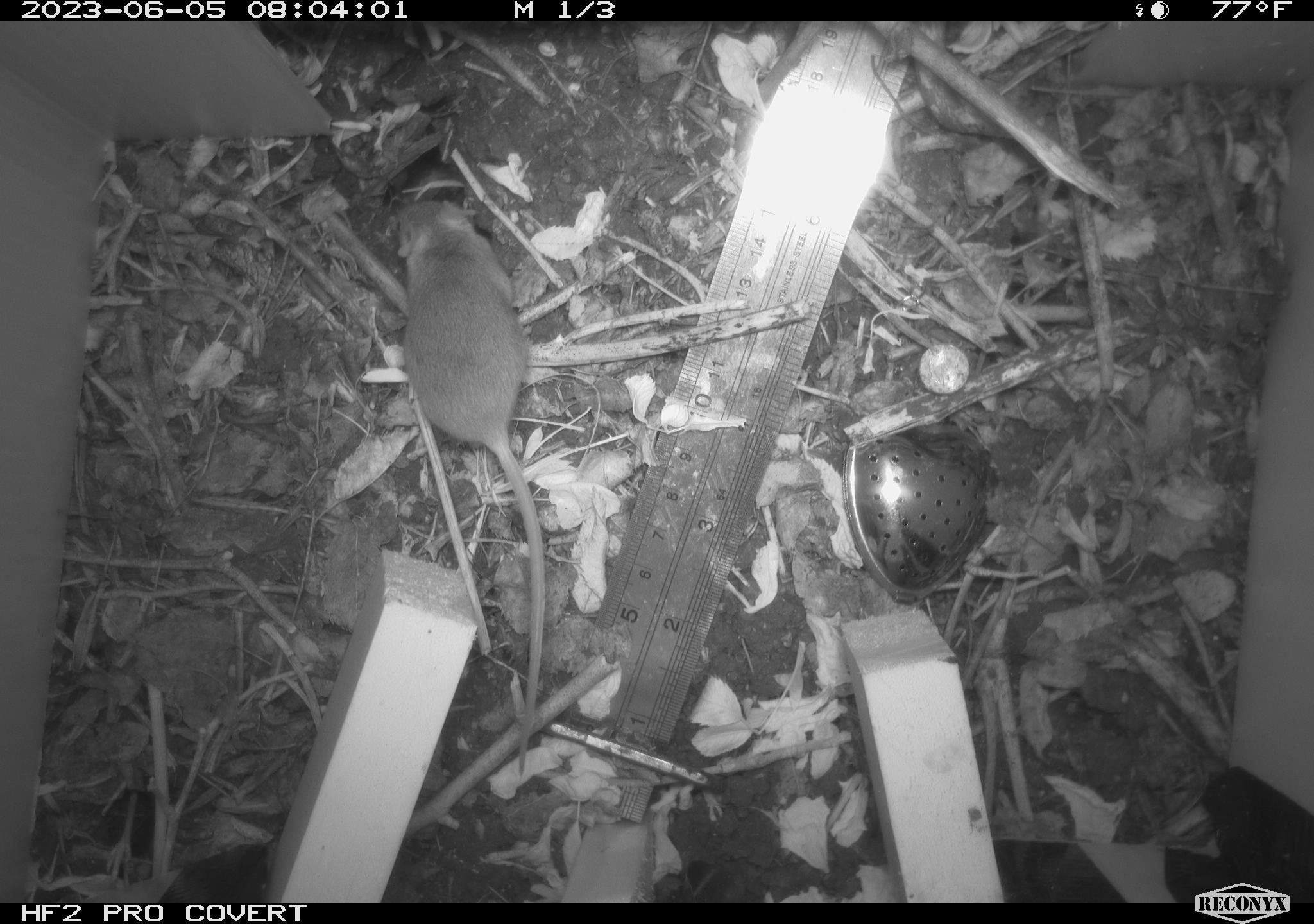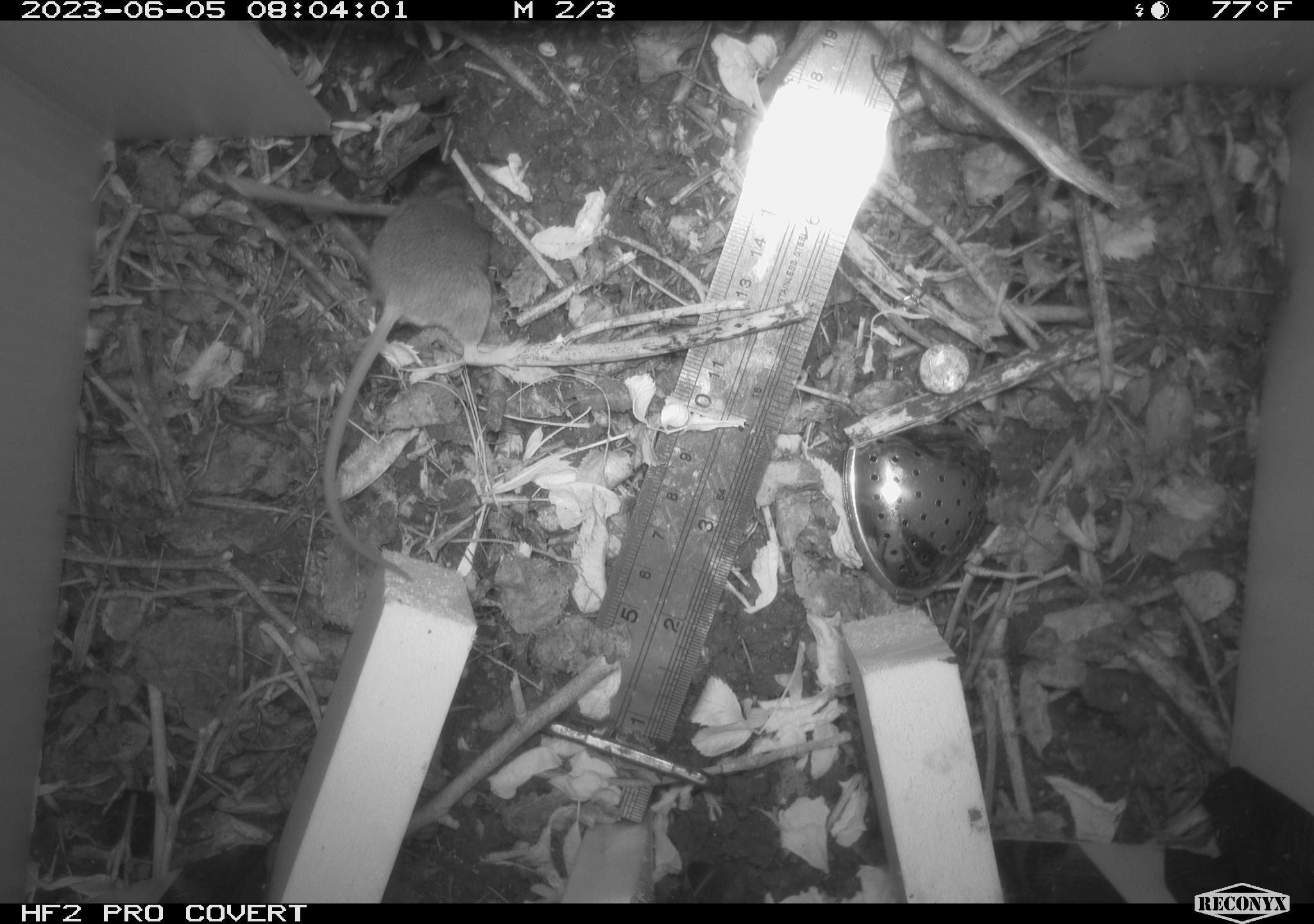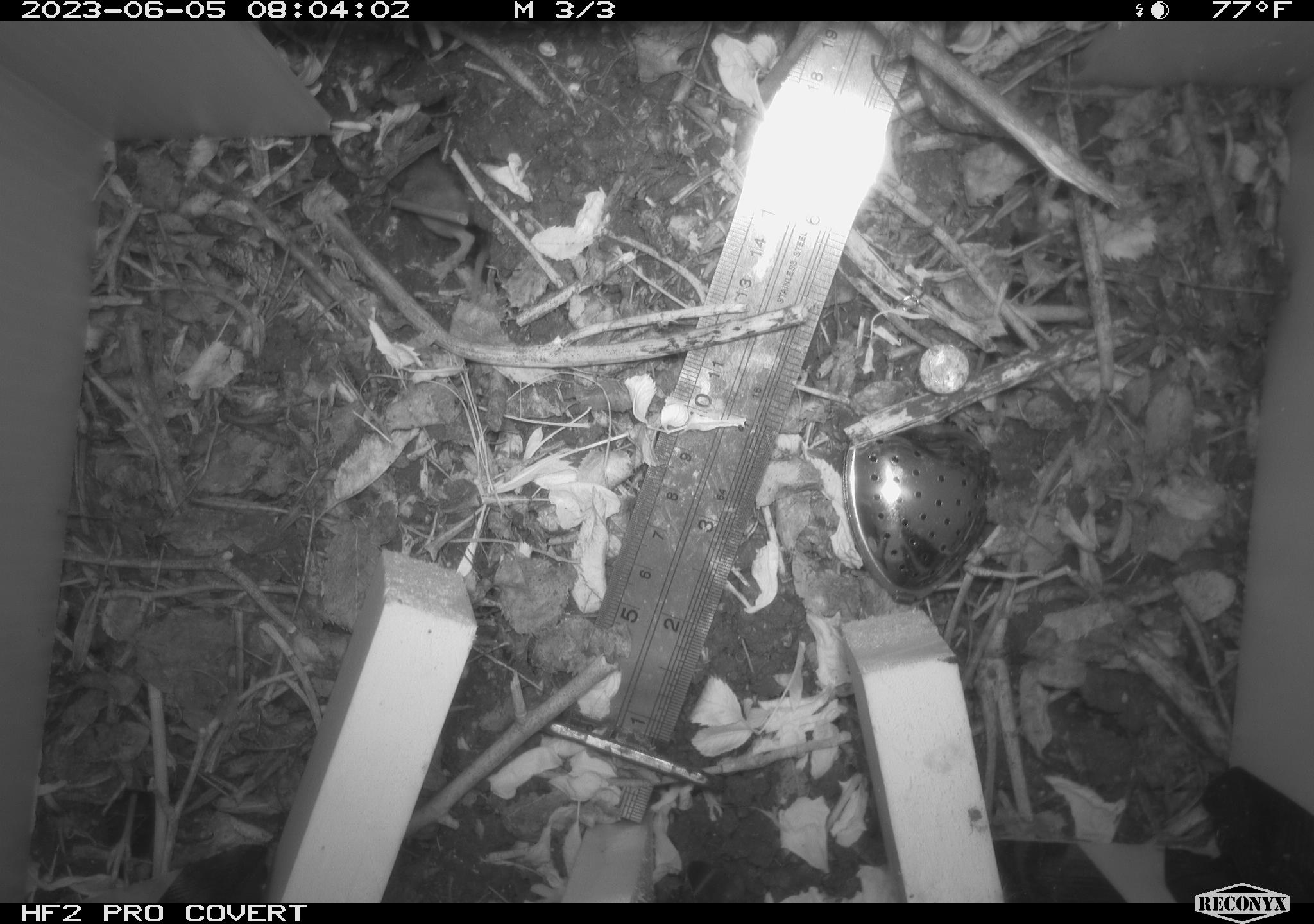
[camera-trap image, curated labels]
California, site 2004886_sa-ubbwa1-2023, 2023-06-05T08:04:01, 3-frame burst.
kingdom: Animalia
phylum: Chordata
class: Mammalia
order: Rodentia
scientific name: Rodentia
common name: rodent